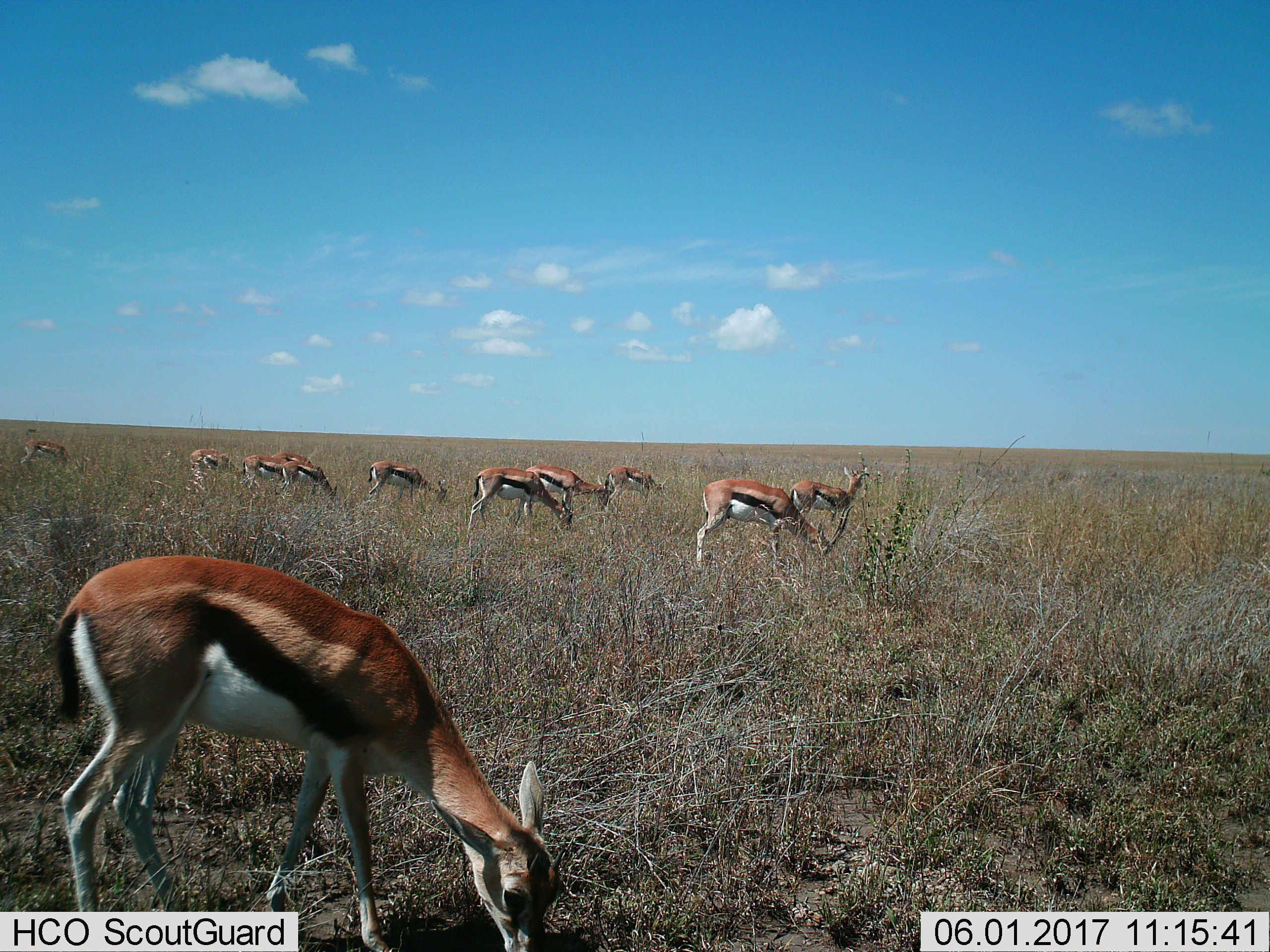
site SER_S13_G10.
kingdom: Animalia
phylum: Chordata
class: Mammalia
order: Artiodactyla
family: Bovidae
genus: Eudorcas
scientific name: Eudorcas thomsonii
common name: thomson's gazelle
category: gazellethomsons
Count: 11-50.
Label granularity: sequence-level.